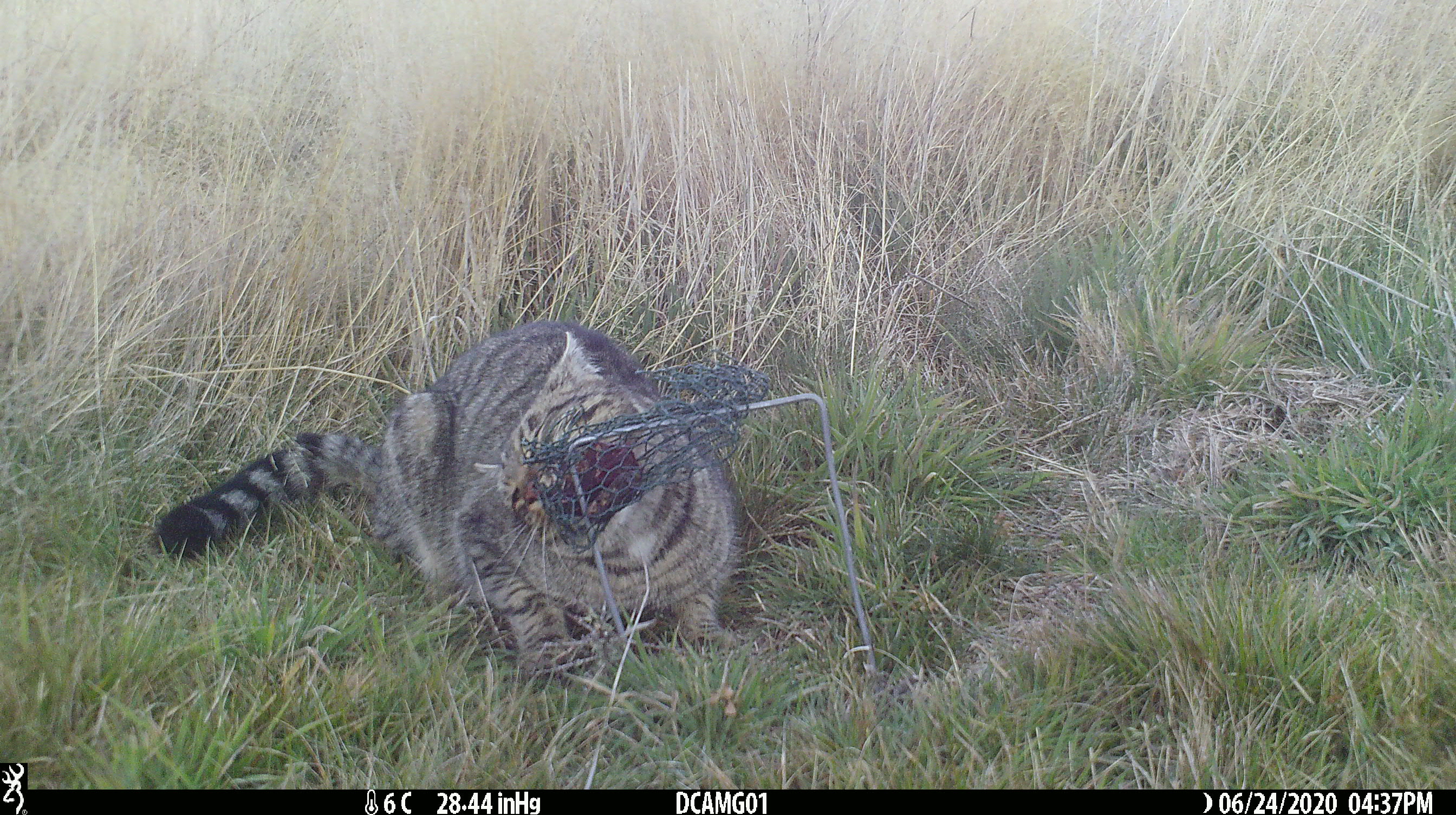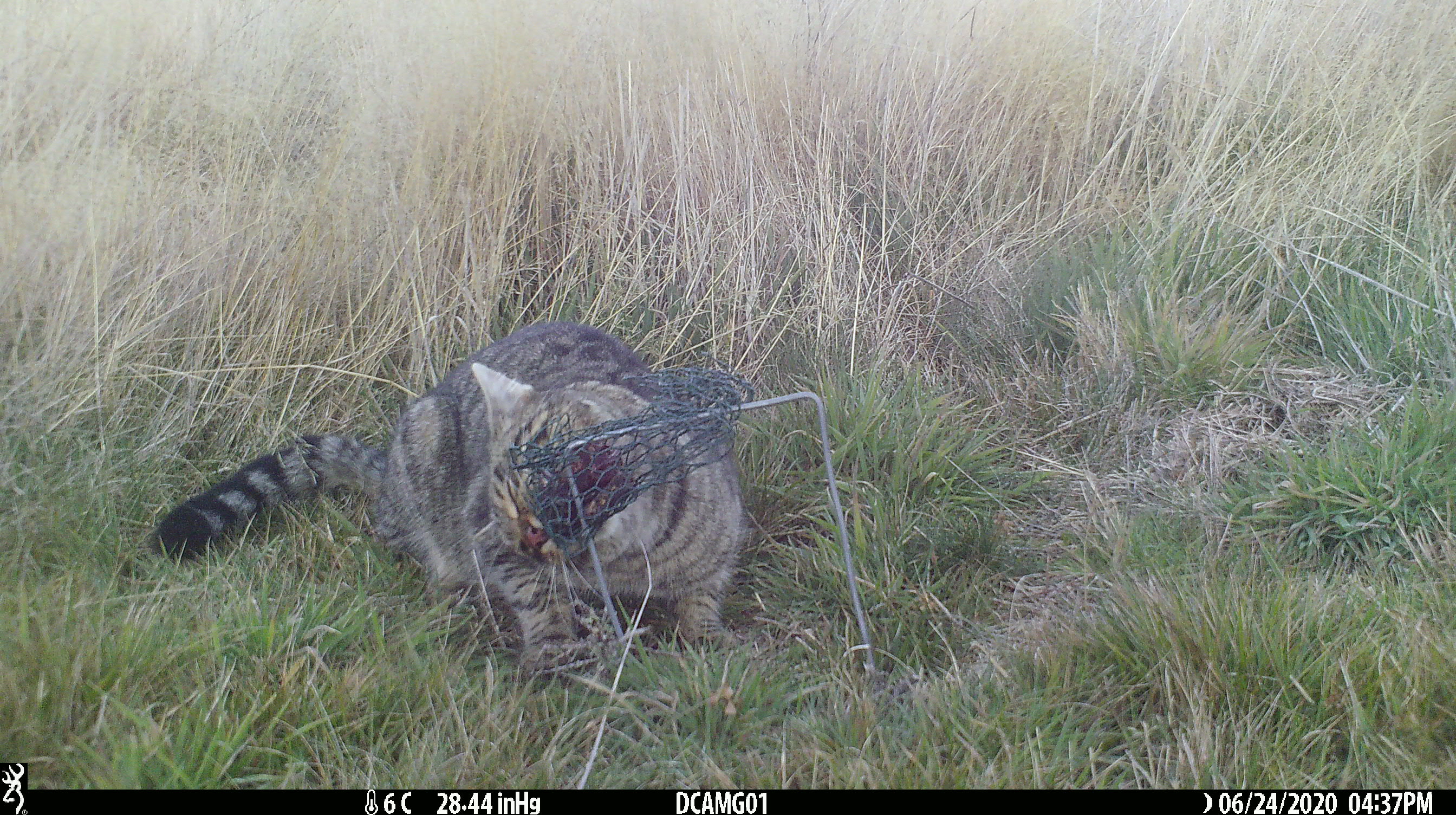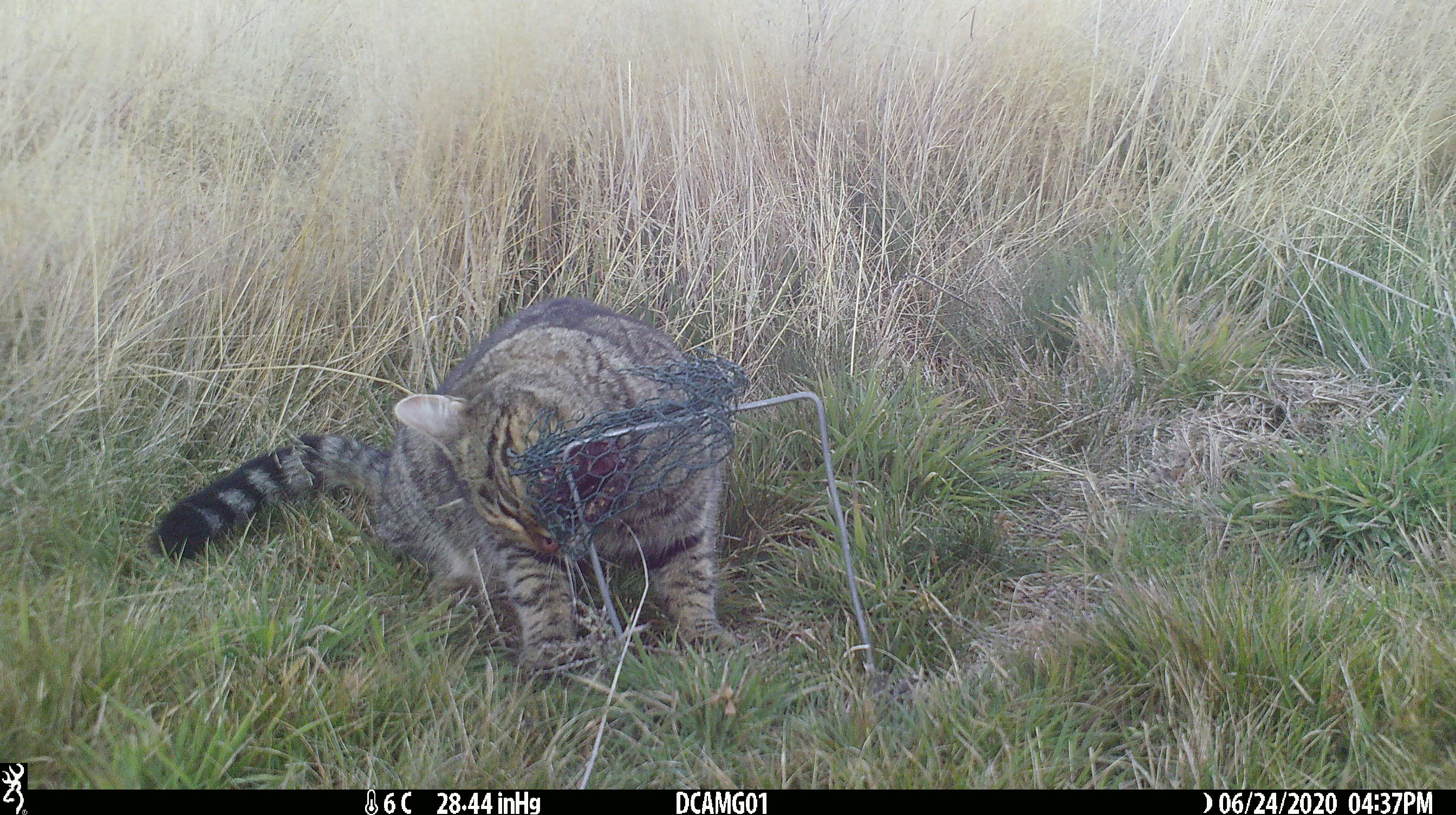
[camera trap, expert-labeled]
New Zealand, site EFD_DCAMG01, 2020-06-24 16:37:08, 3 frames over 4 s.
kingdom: Animalia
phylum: Chordata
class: Mammalia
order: Carnivora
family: Felidae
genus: Felis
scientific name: Felis catus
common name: domestic cat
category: cat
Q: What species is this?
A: Cat (domestic cat) (Felis catus).